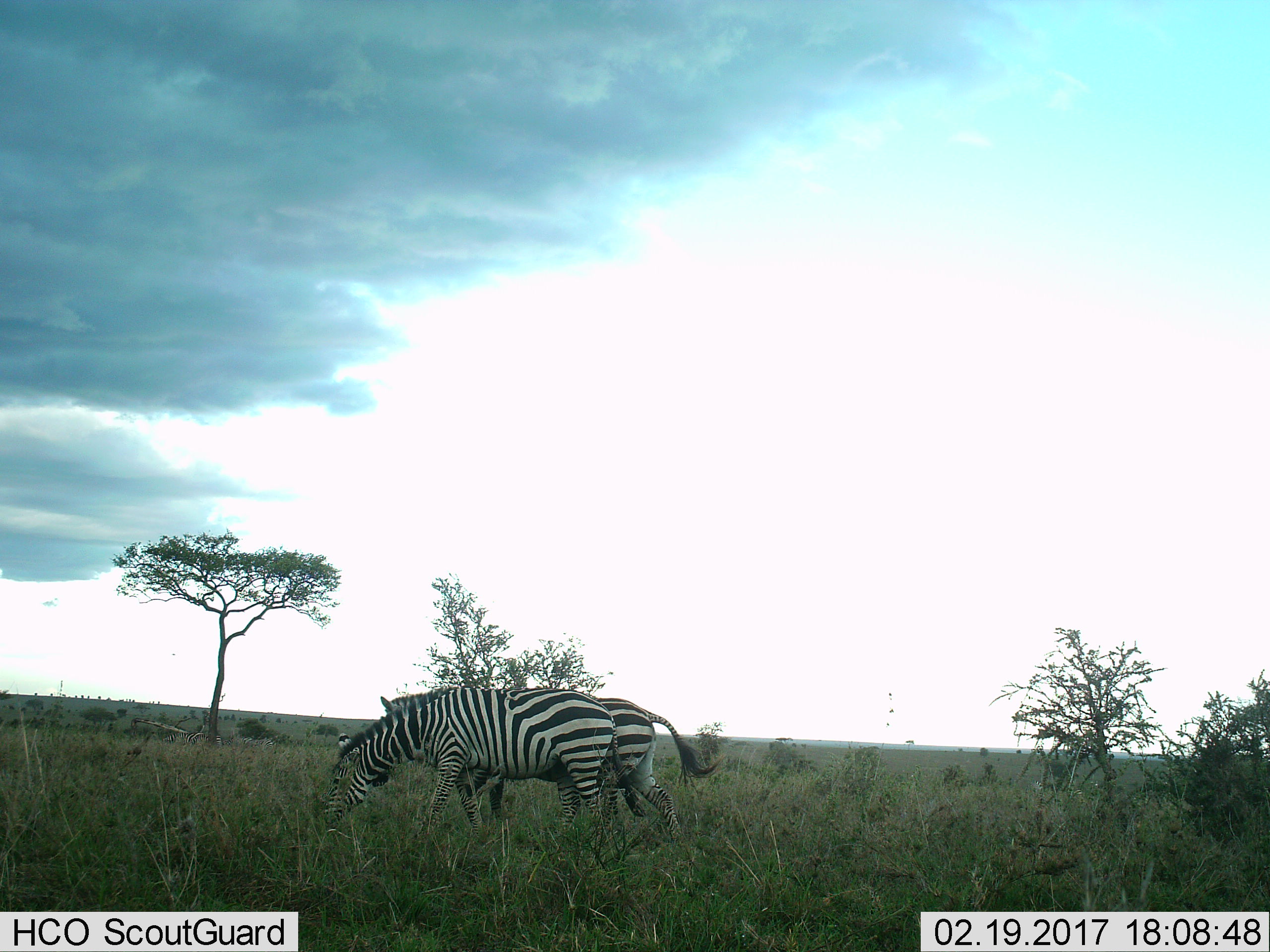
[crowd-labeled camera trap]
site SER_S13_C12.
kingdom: Animalia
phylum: Chordata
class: Mammalia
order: Perissodactyla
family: Equidae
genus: Equus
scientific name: Equus quagga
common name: plains zebra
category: zebraplains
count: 2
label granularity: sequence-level